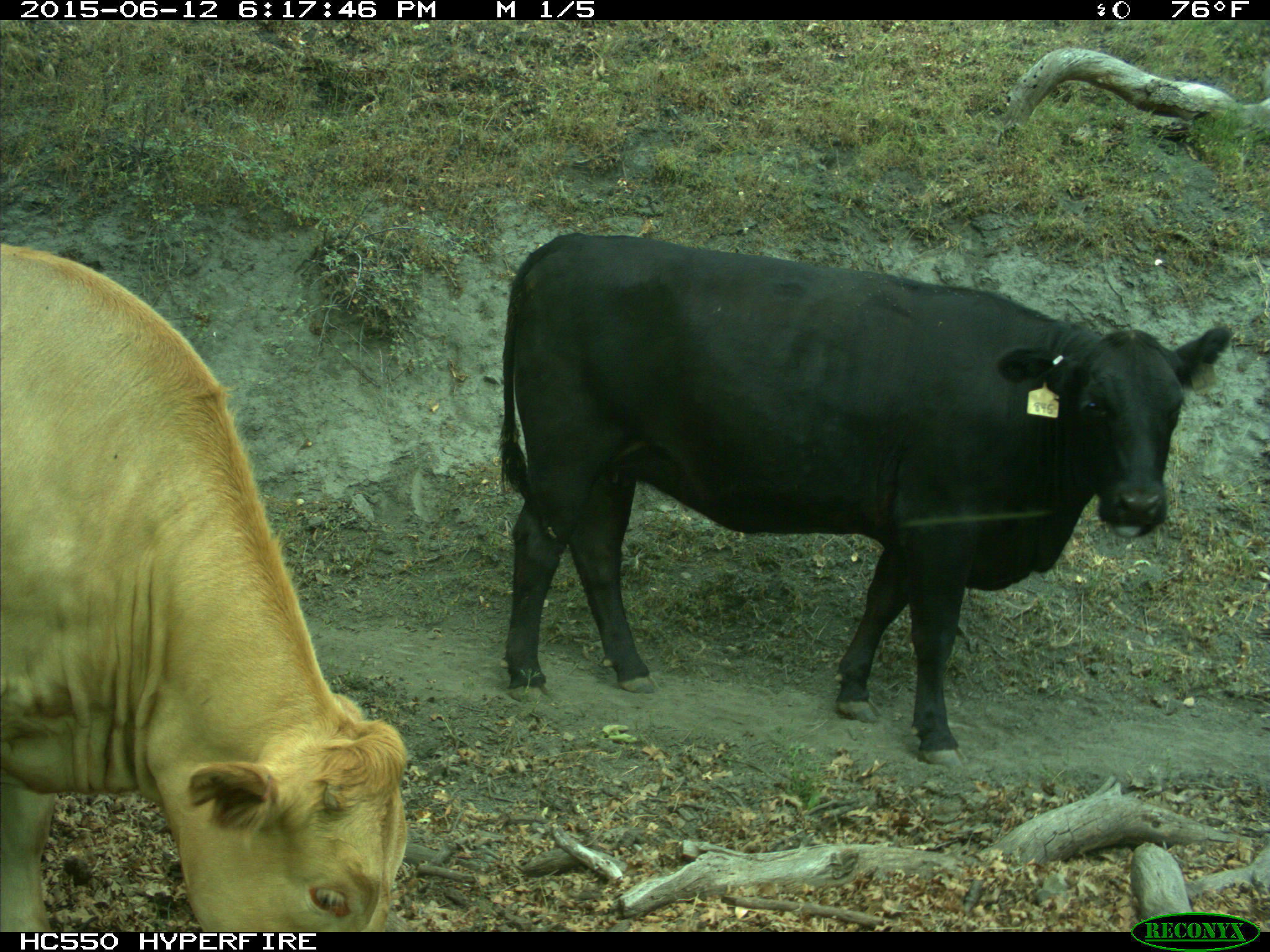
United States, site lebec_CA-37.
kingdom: Animalia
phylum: Chordata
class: Mammalia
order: Artiodactyla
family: Bovidae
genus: Bos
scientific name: Bos taurus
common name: domestic cow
Bos taurus (domestic cow).